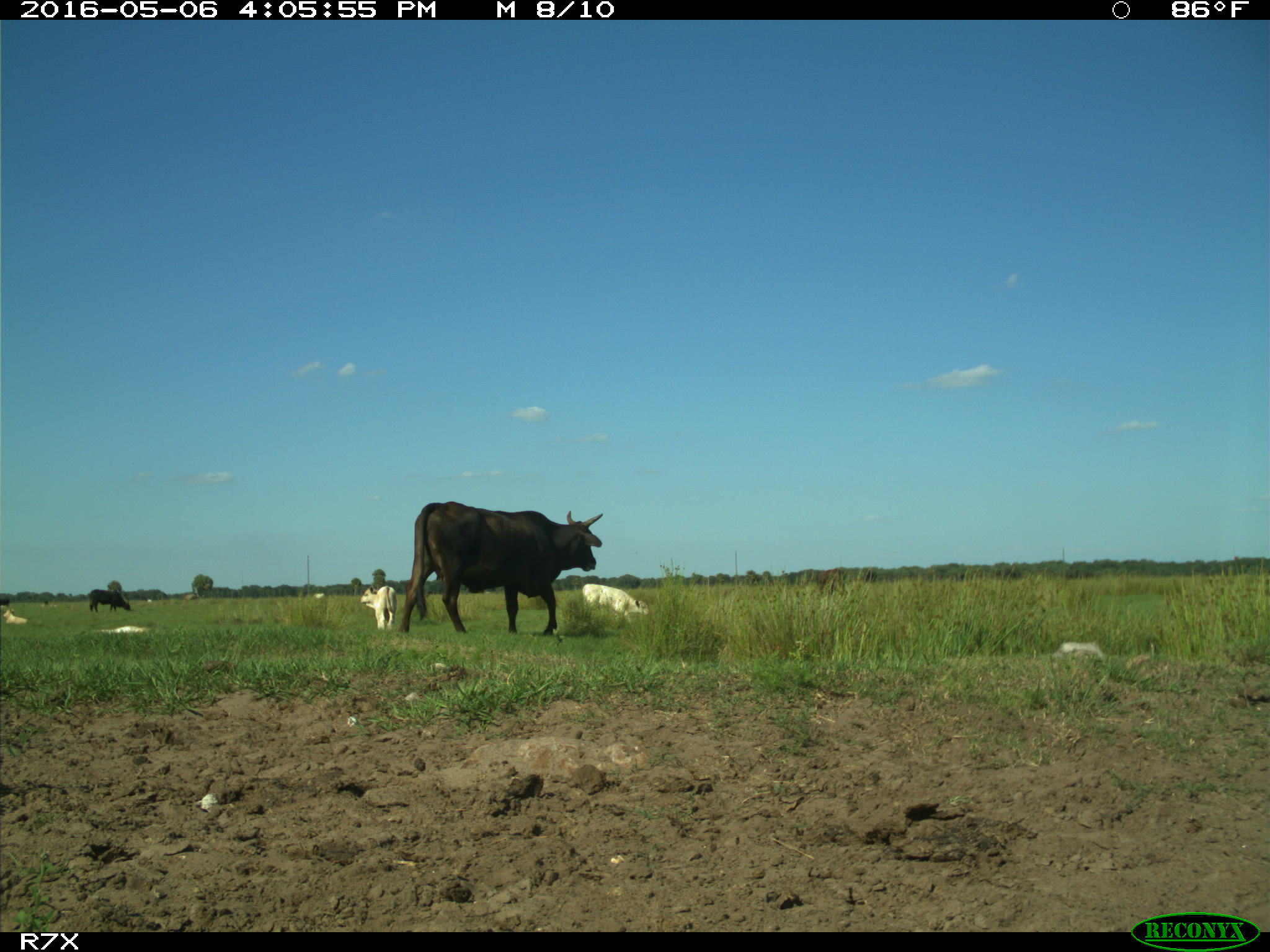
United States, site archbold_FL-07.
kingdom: Animalia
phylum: Chordata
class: Mammalia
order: Artiodactyla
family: Bovidae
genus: Bos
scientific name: Bos taurus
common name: domestic cow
Bos taurus (domestic cow).